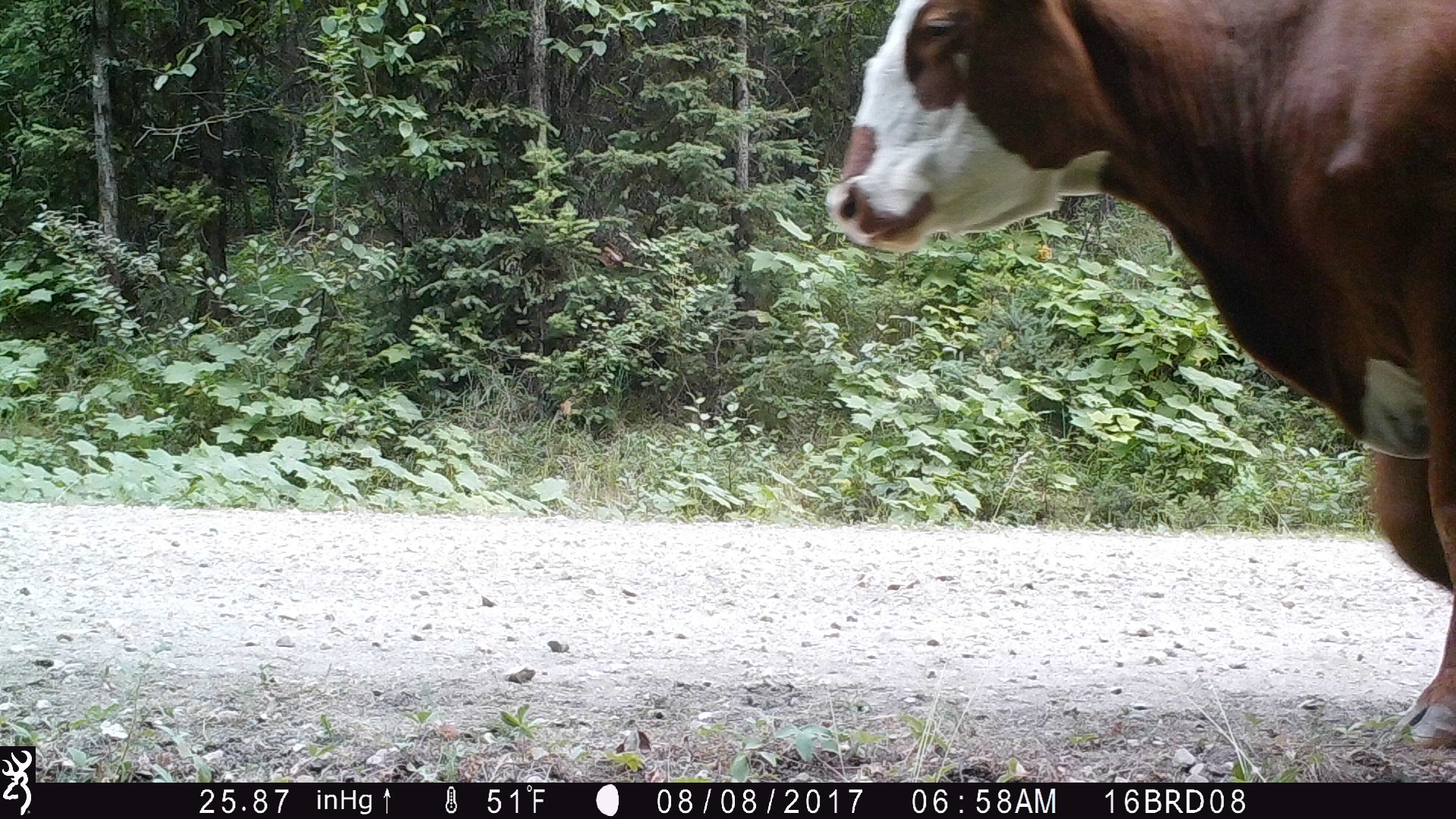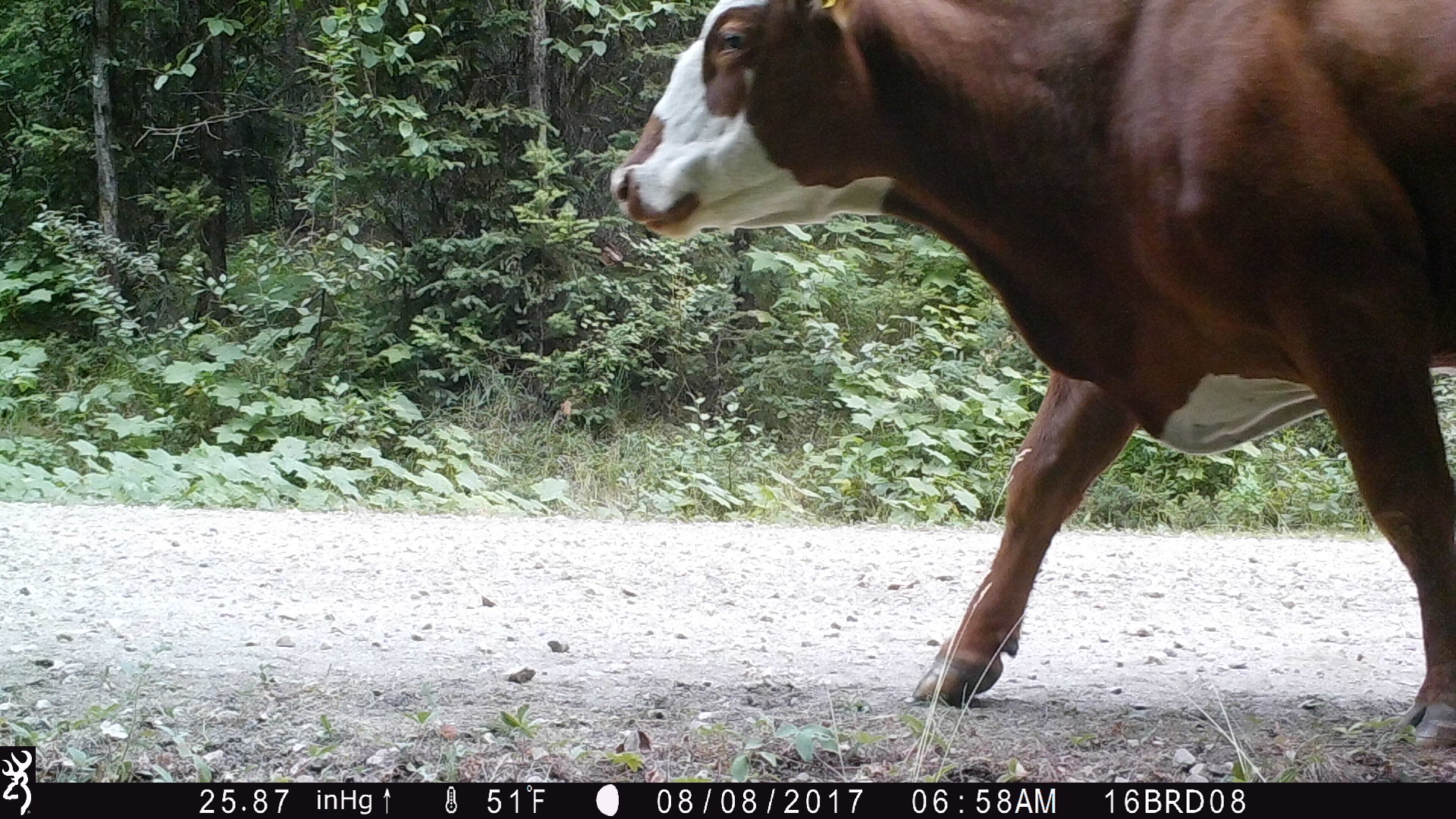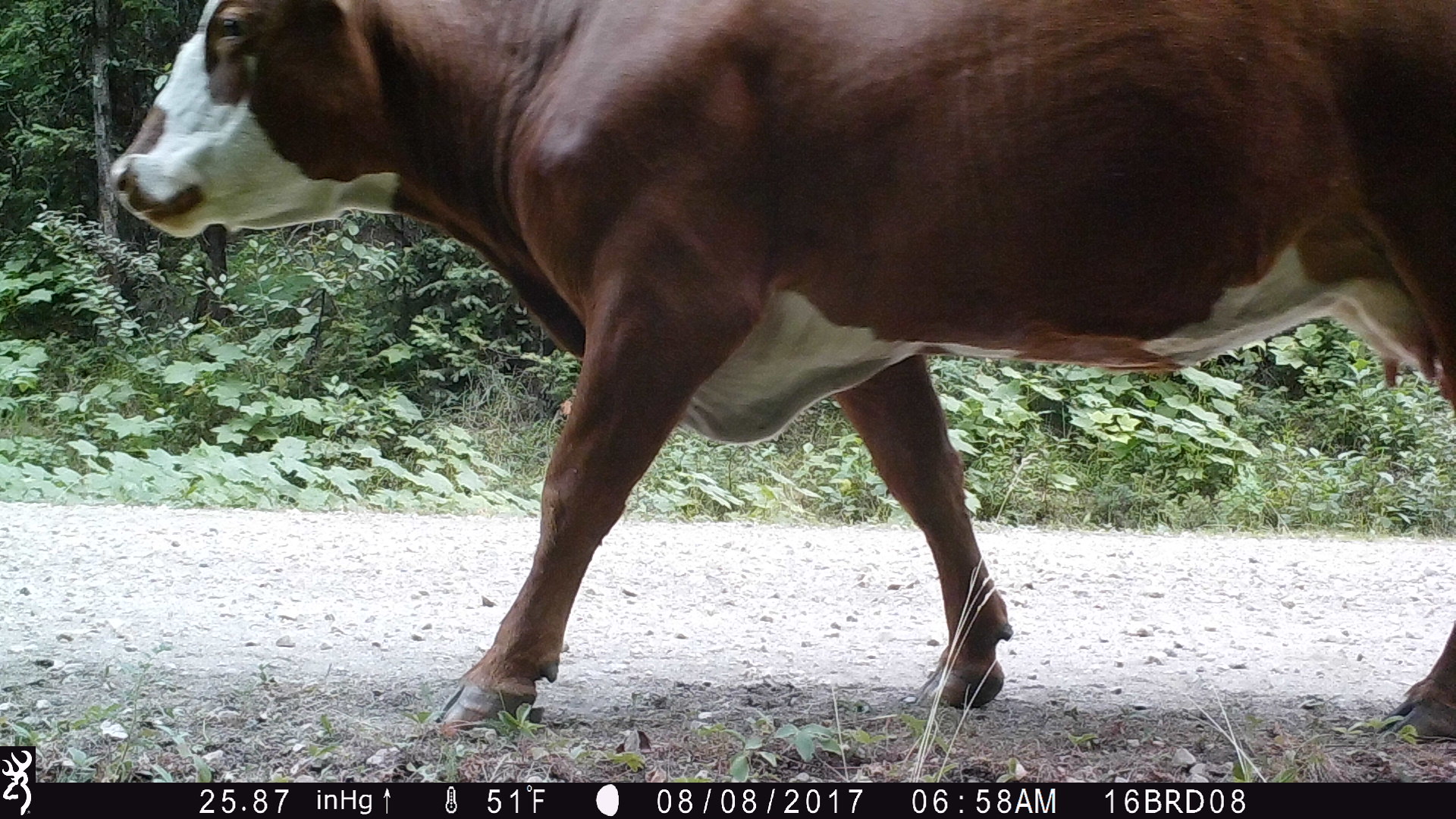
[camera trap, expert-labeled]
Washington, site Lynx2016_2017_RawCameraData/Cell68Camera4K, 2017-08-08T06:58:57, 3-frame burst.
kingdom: Animalia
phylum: Chordata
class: Mammalia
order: Artiodactyla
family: Bovidae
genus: Bos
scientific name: Bos taurus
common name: domestic cattle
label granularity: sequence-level